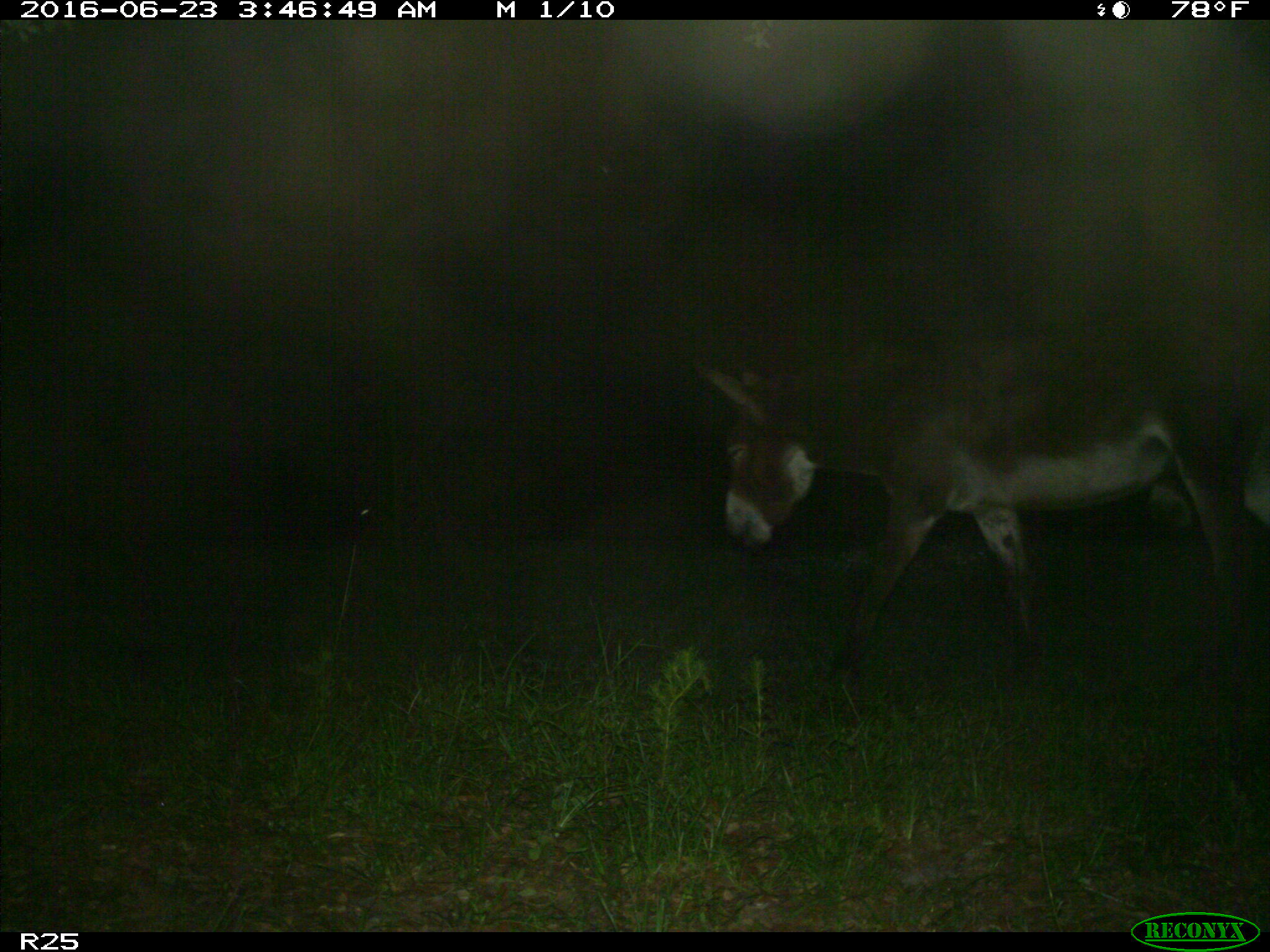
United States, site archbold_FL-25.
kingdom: Animalia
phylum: Chordata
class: Mammalia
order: Artiodactyla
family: Bovidae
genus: Bos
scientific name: Bos taurus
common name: domestic cow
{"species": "Bos taurus (domestic cow)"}